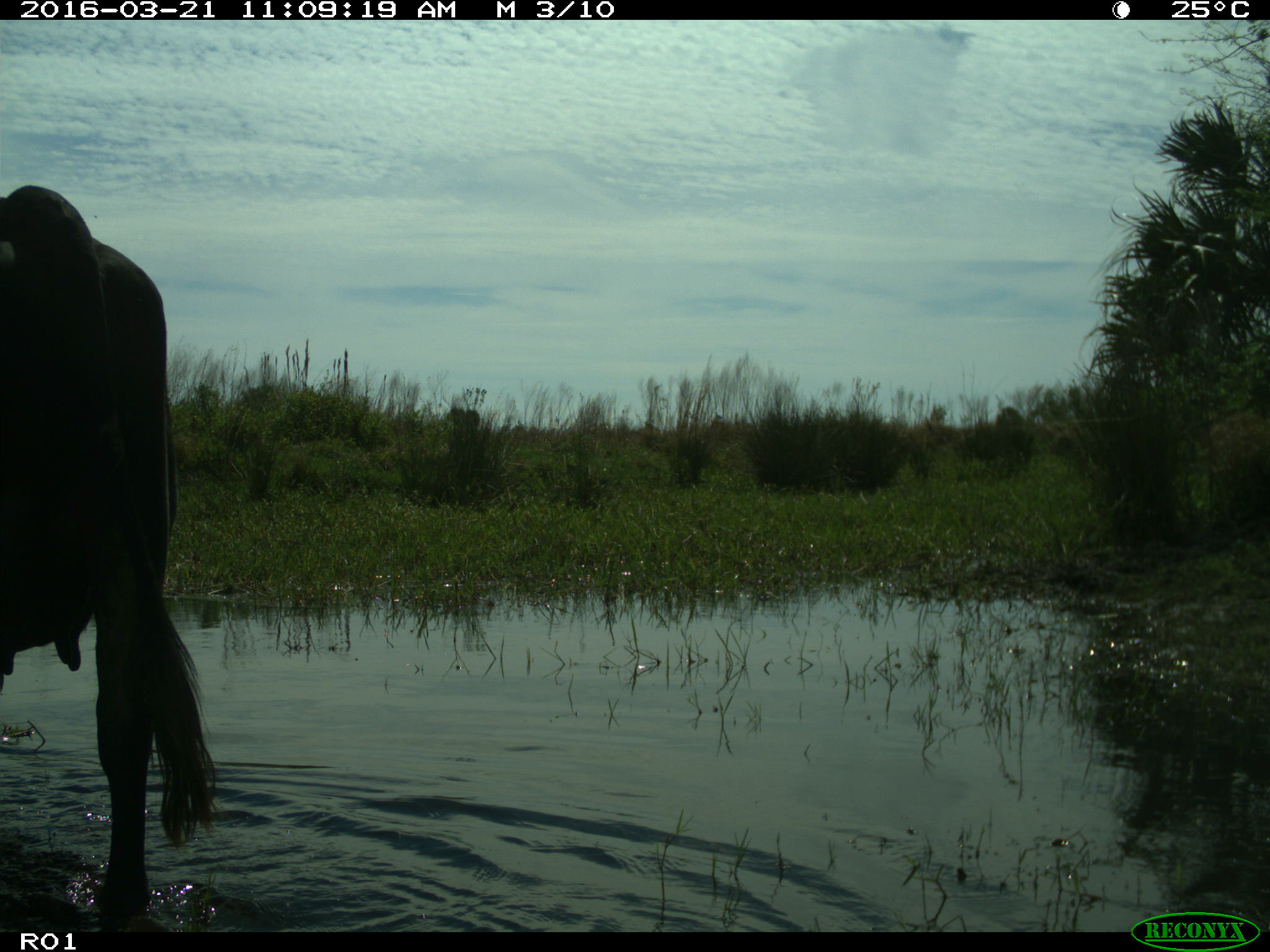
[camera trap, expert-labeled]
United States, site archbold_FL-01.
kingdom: Animalia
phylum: Chordata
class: Mammalia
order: Artiodactyla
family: Bovidae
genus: Bos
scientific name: Bos taurus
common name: domestic cow